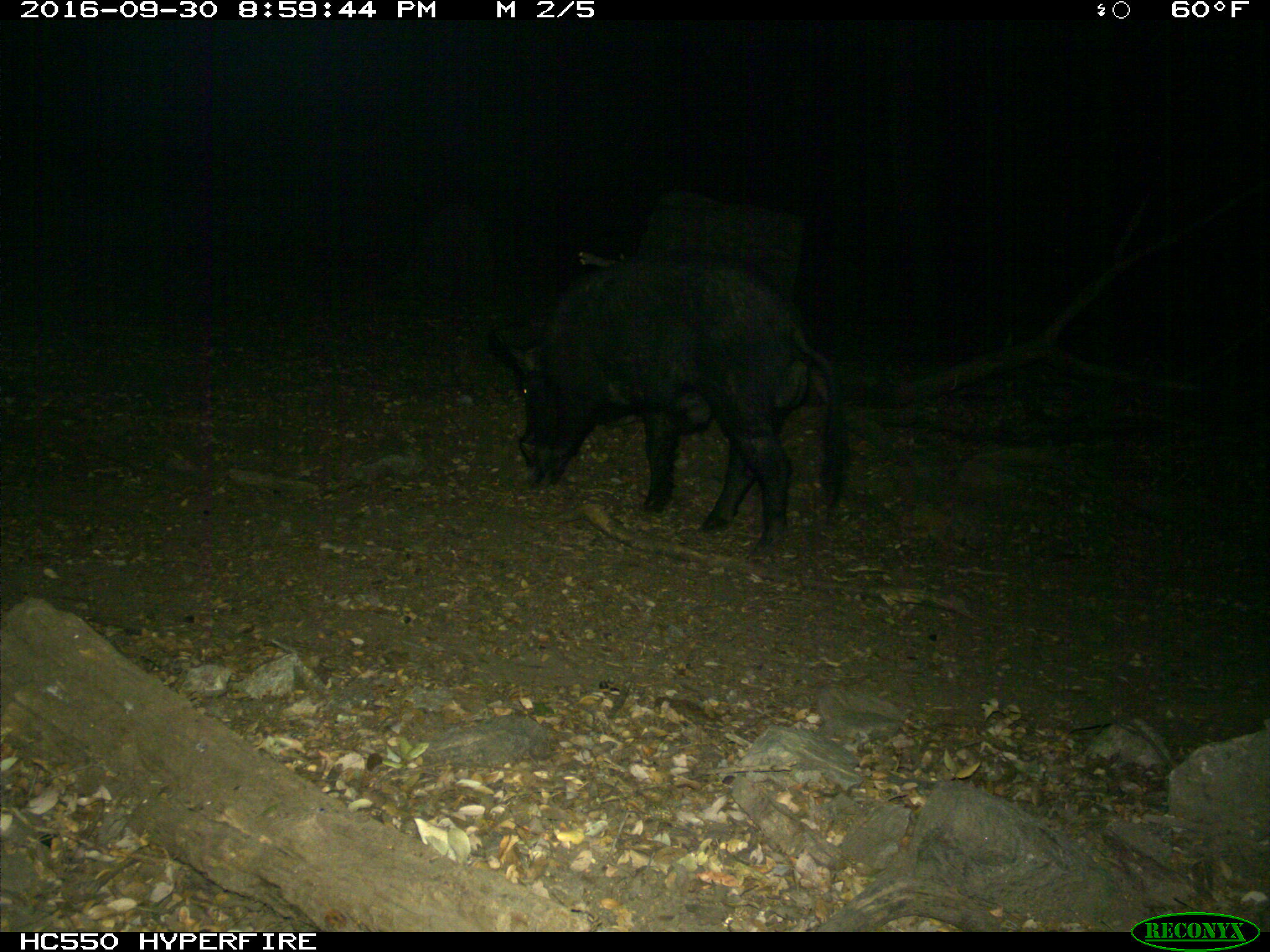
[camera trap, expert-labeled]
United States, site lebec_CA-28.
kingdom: Animalia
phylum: Chordata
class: Mammalia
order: Artiodactyla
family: Suidae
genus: Sus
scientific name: Sus scrofa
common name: wild boar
Sus scrofa (wild boar).